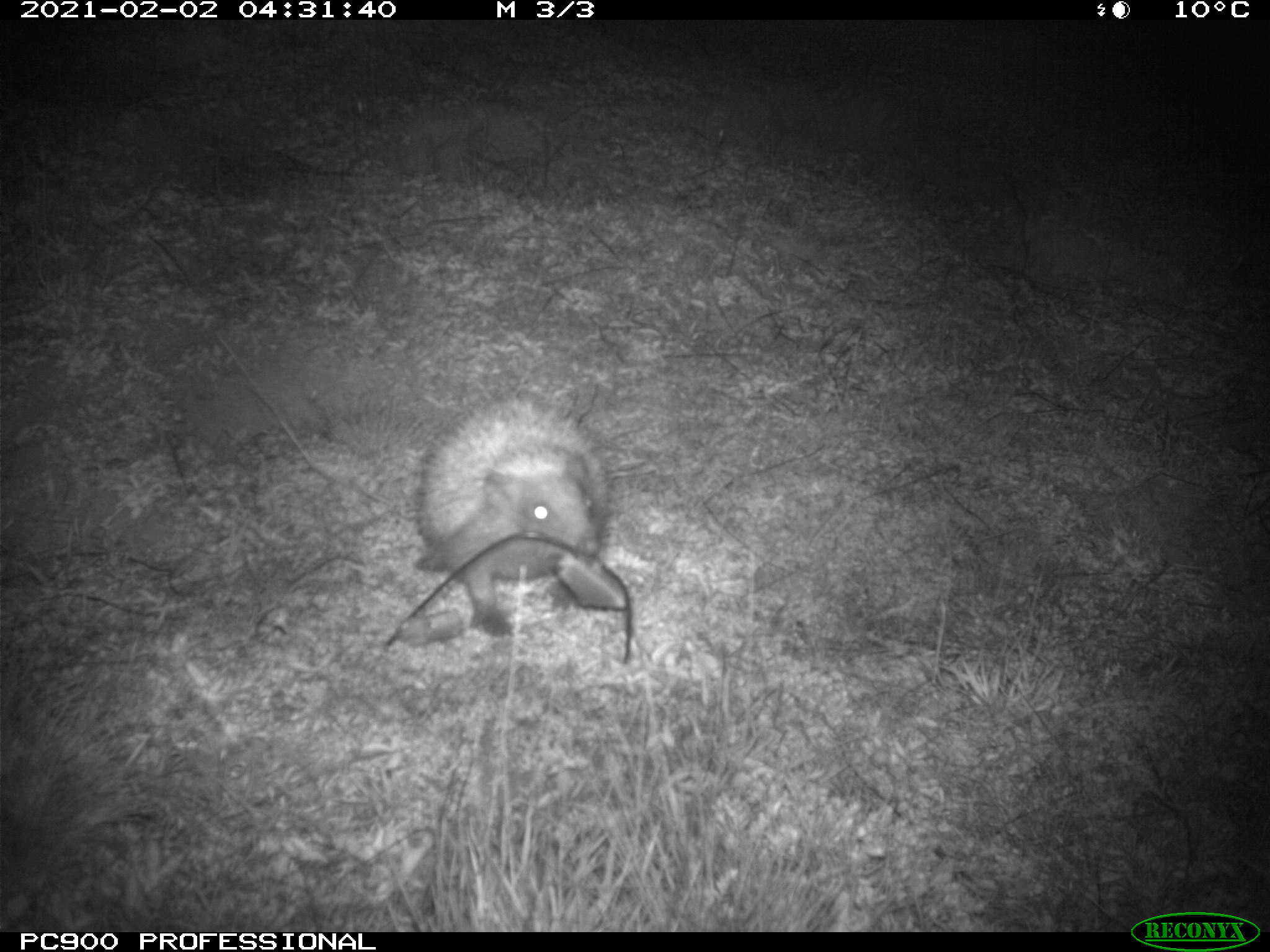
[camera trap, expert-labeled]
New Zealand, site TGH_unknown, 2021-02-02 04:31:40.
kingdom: Animalia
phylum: Chordata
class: Mammalia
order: Eulipotyphla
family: Erinaceidae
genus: Erinaceus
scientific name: Erinaceus europaeus europaeus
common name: european hedgehog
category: hedgehog